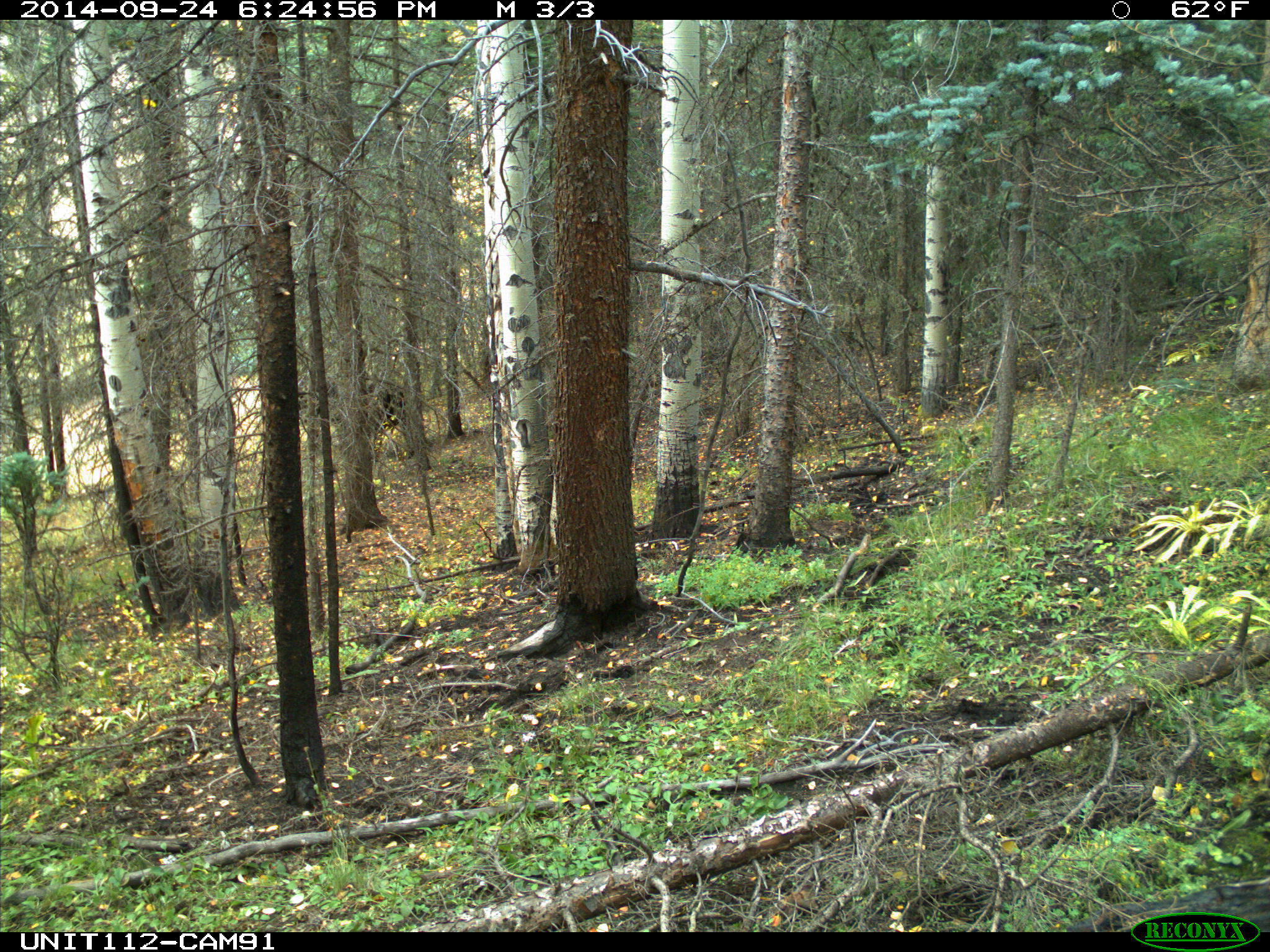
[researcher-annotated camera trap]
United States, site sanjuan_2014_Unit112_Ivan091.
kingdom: Animalia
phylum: Chordata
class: Mammalia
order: Artiodactyla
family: Bovidae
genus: Bos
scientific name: Bos taurus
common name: domestic cow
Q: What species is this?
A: Bos taurus (domestic cow).